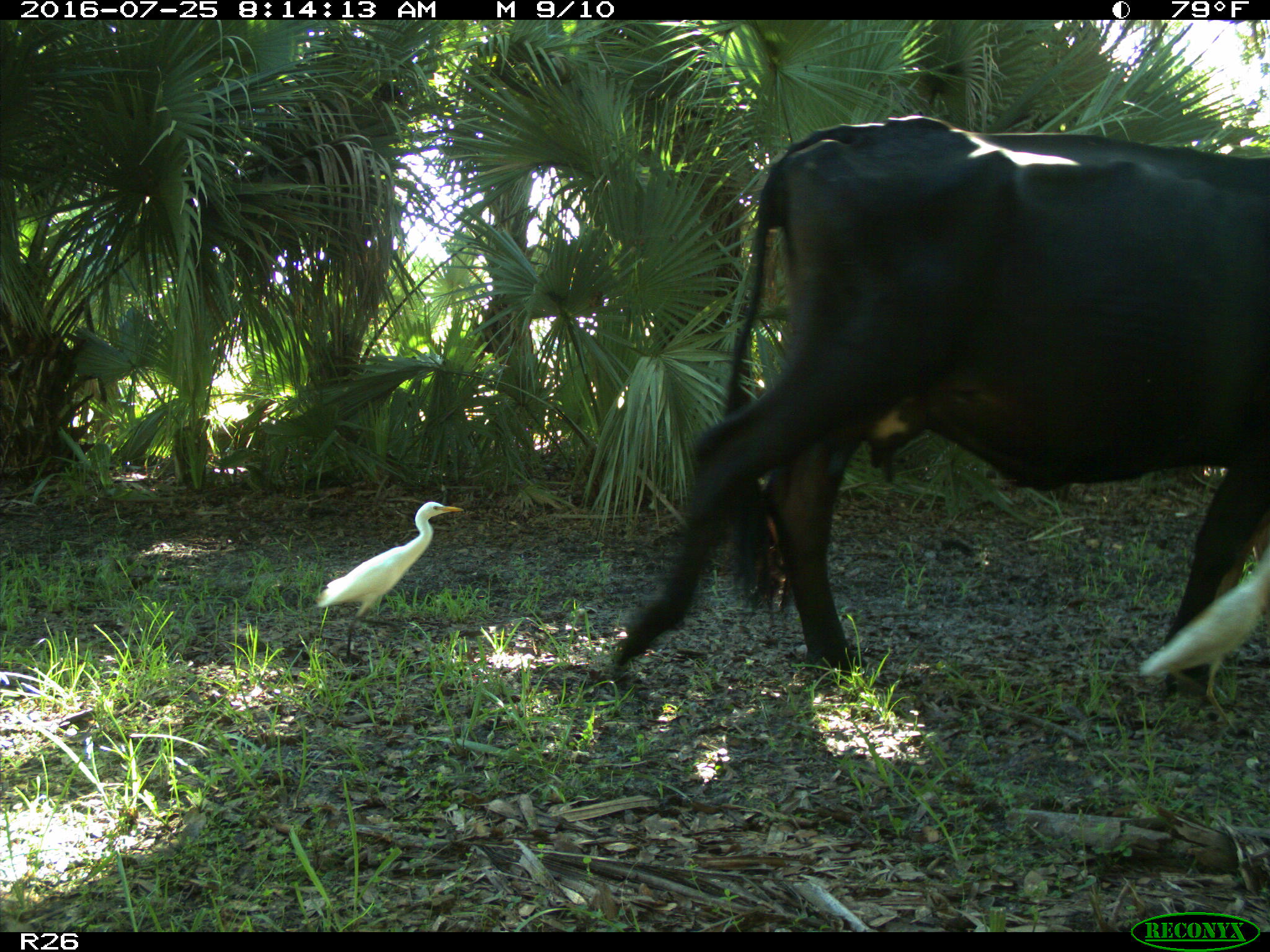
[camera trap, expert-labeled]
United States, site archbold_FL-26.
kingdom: Animalia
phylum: Chordata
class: Mammalia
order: Artiodactyla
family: Bovidae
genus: Bos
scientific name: Bos taurus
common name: domestic cow